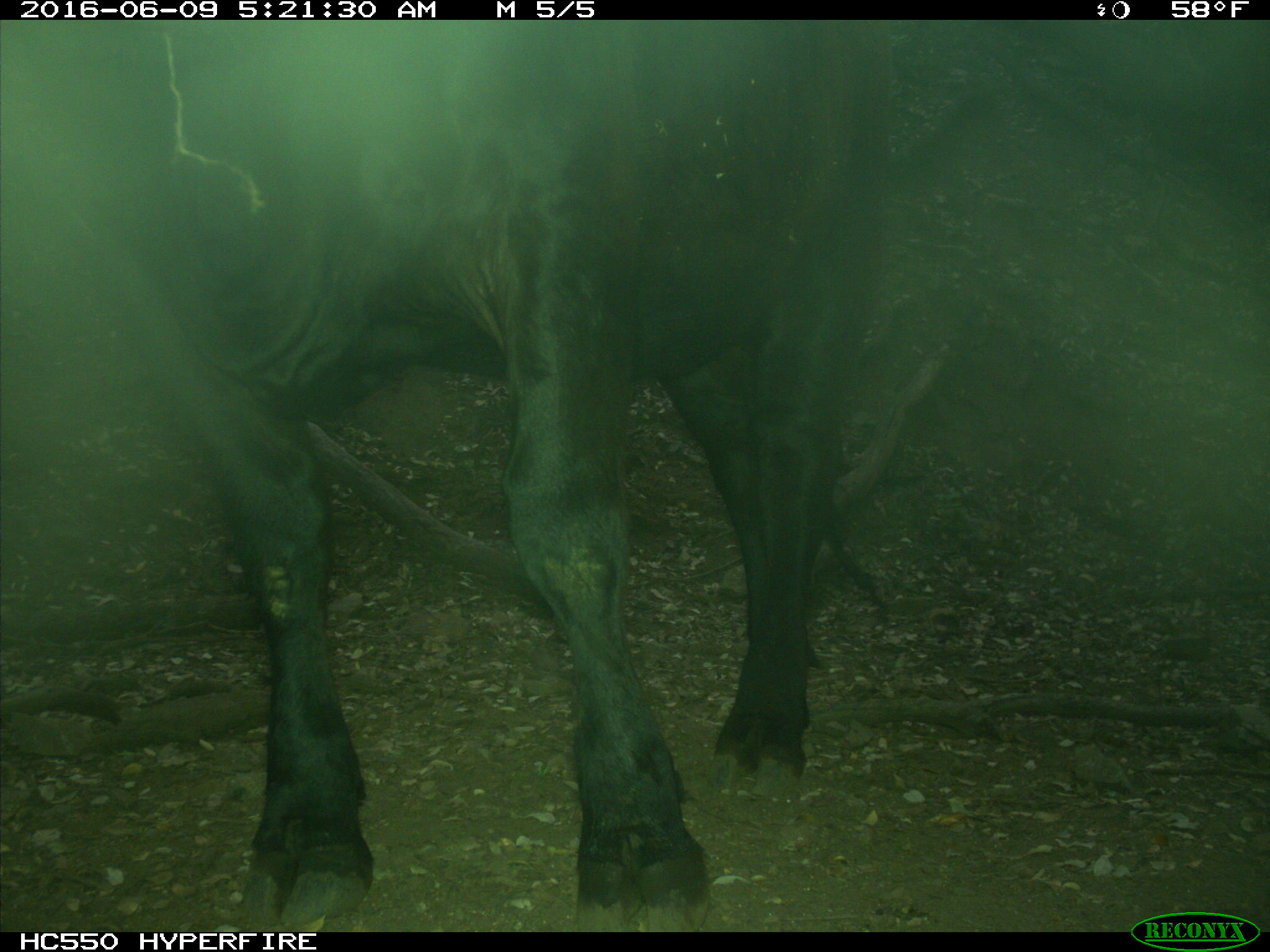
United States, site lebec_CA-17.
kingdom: Animalia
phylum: Chordata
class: Mammalia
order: Artiodactyla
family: Bovidae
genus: Bos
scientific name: Bos taurus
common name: domestic cow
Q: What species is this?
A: Bos taurus (domestic cow).